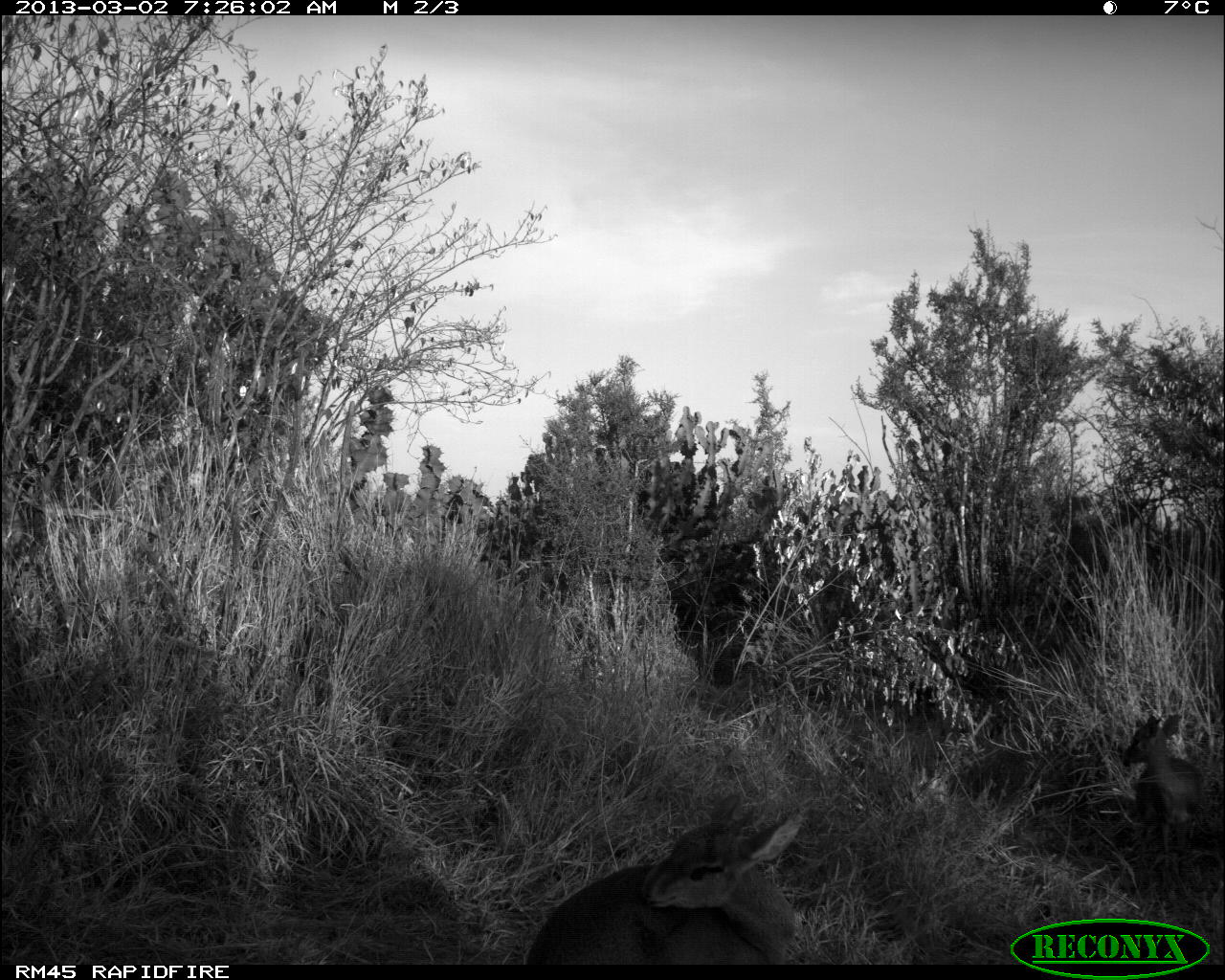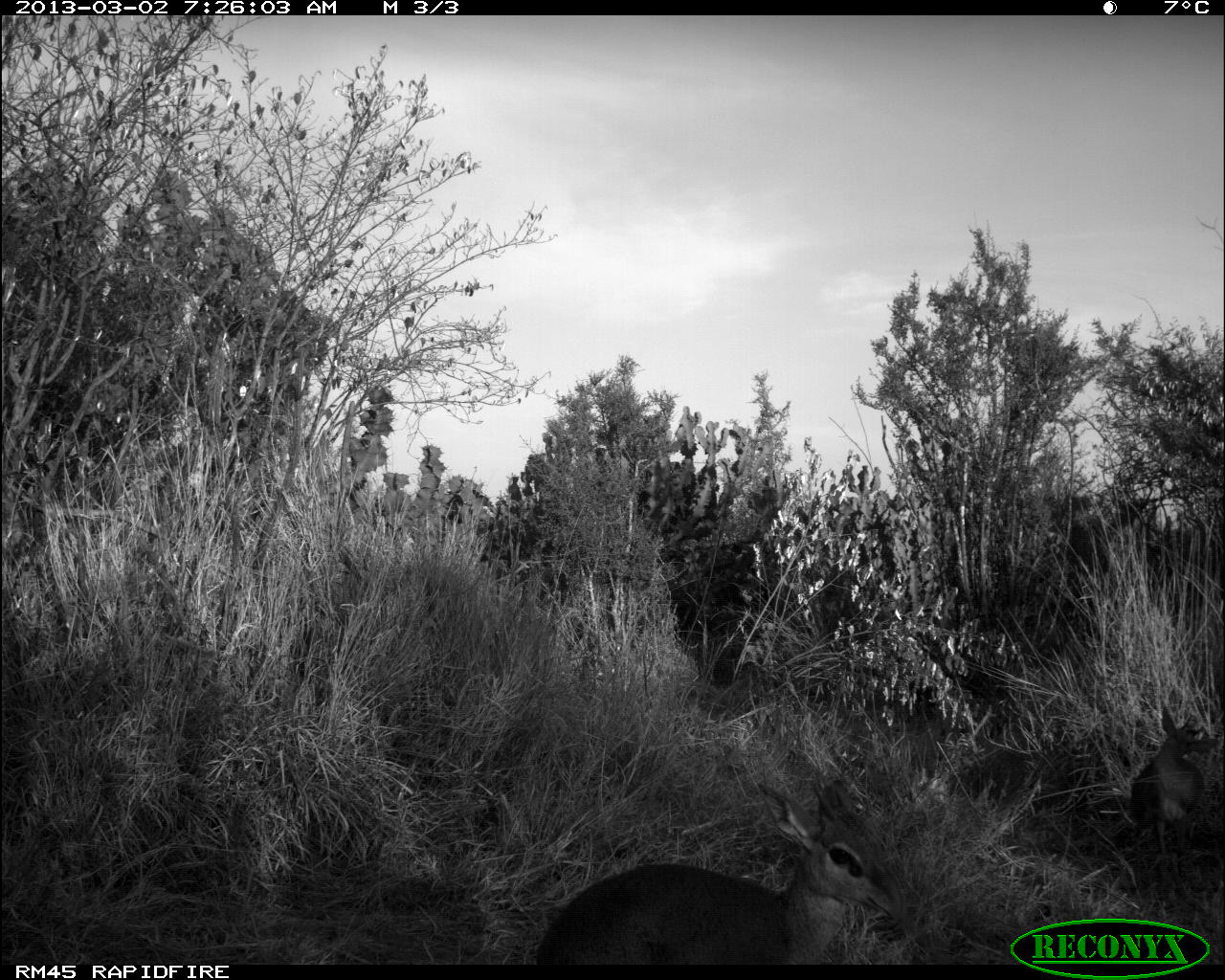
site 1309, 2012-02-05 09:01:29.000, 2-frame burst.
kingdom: Animalia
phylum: Chordata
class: Mammalia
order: Artiodactyla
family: Bovidae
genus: Madoqua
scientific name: Madoqua guentheri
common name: günther's dik-dik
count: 1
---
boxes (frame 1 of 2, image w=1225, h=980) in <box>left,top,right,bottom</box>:
madoqua guentheri: <box>523,790,801,965</box>; <box>1122,712,1207,865</box>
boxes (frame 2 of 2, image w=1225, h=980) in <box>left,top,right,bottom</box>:
madoqua guentheri: <box>537,774,905,965</box>; <box>1130,704,1222,882</box>